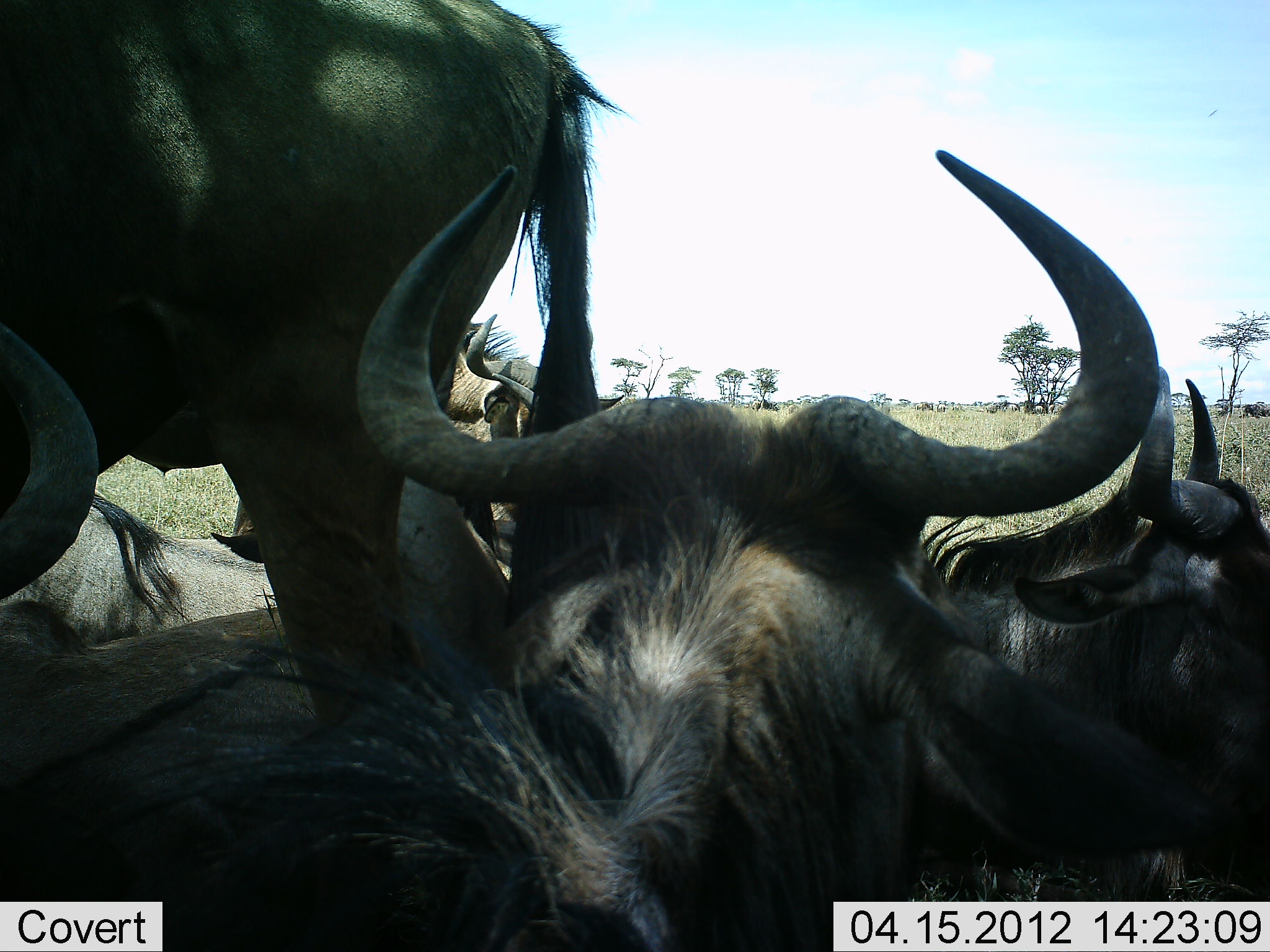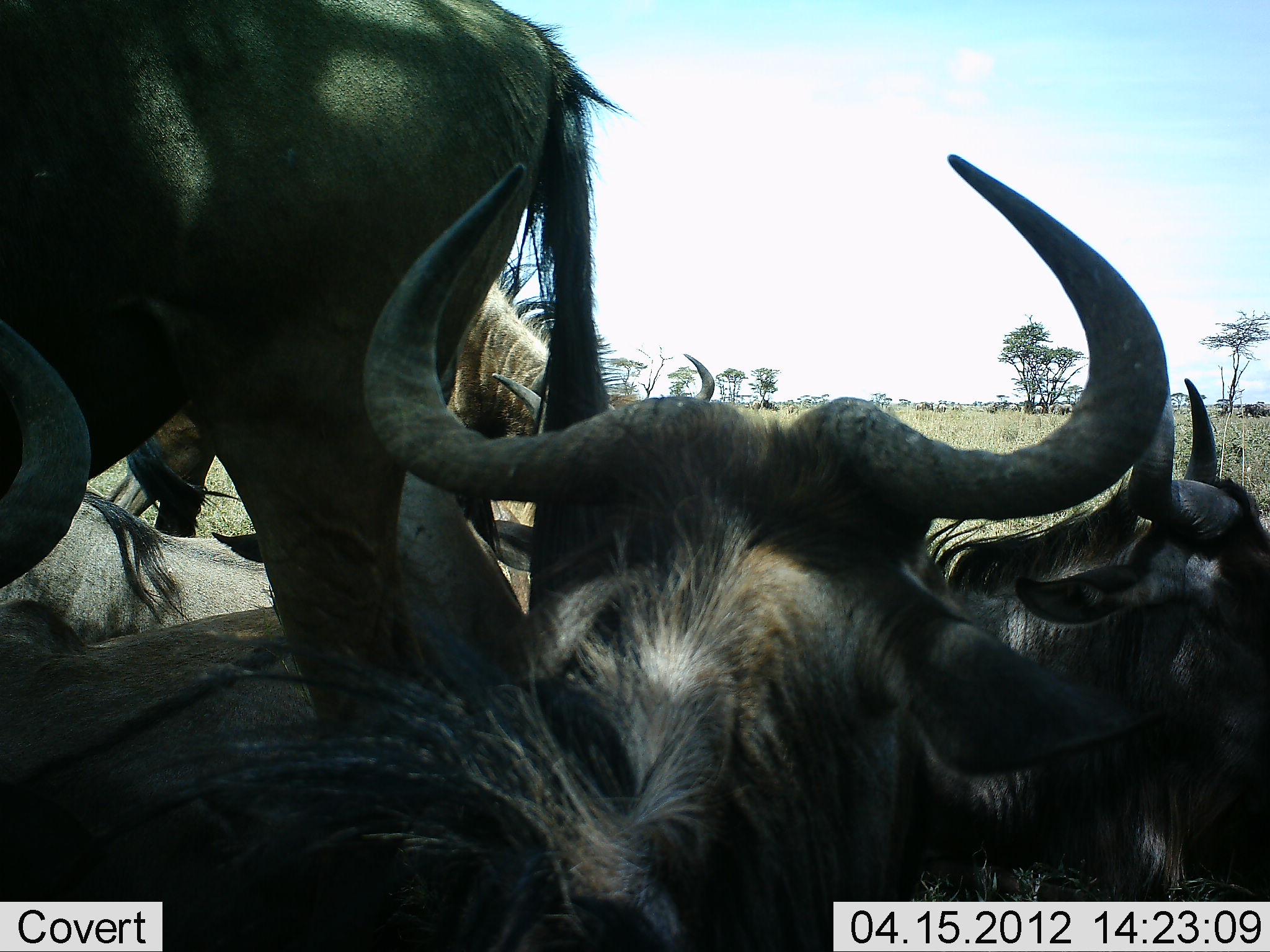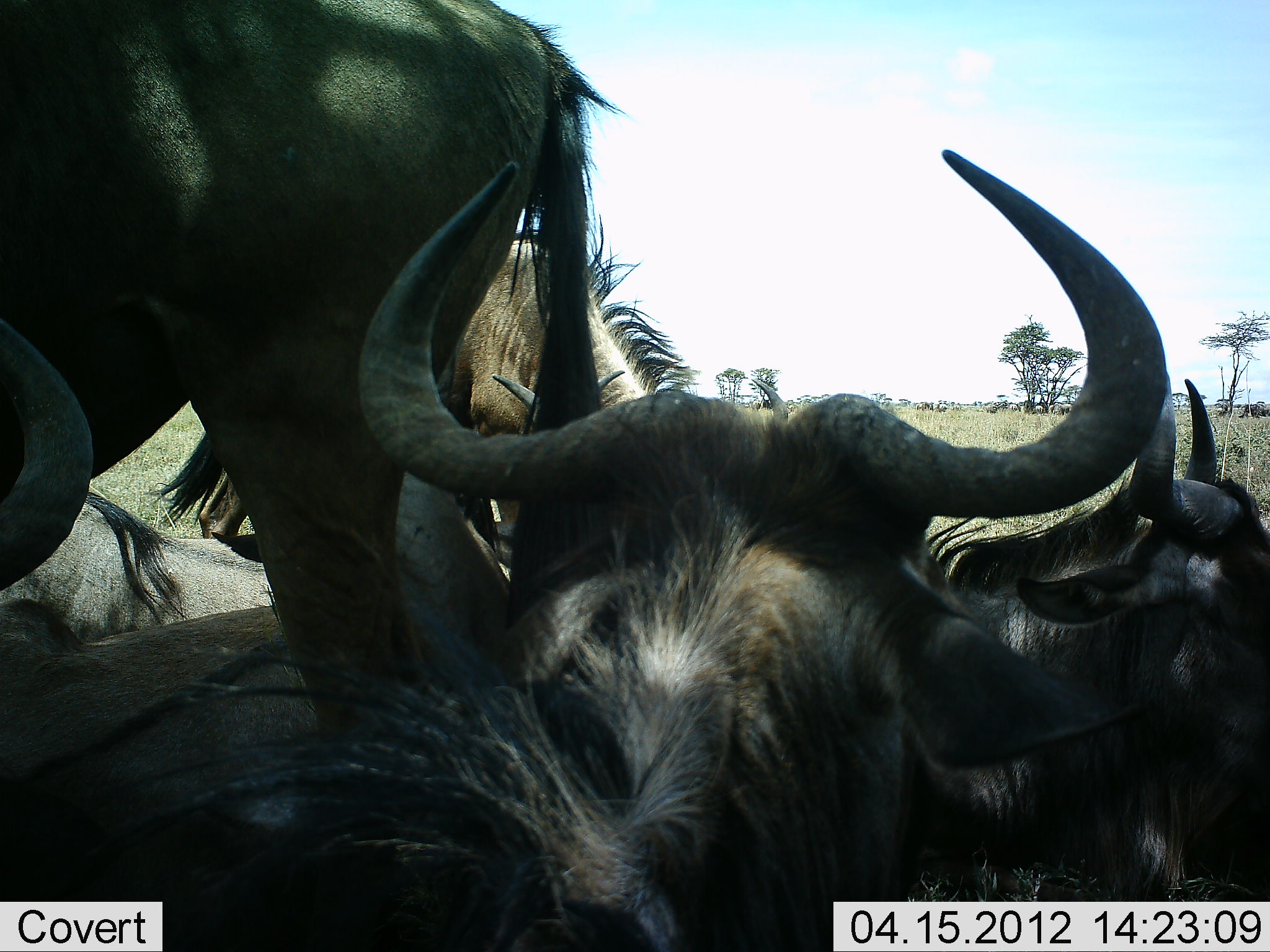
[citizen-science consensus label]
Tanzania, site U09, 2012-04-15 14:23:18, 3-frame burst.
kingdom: Animalia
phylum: Chordata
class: Mammalia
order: Artiodactyla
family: Bovidae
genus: Connochaetes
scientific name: Connochaetes taurinus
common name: blue wildebeest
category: wildebeest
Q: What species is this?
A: Wildebeest (blue wildebeest) (Connochaetes taurinus).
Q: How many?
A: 6.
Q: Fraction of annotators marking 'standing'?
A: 80%.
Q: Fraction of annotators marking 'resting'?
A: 92%.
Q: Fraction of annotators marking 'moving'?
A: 24%.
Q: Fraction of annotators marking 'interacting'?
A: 8%.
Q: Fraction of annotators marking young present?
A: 0%.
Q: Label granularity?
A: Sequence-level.